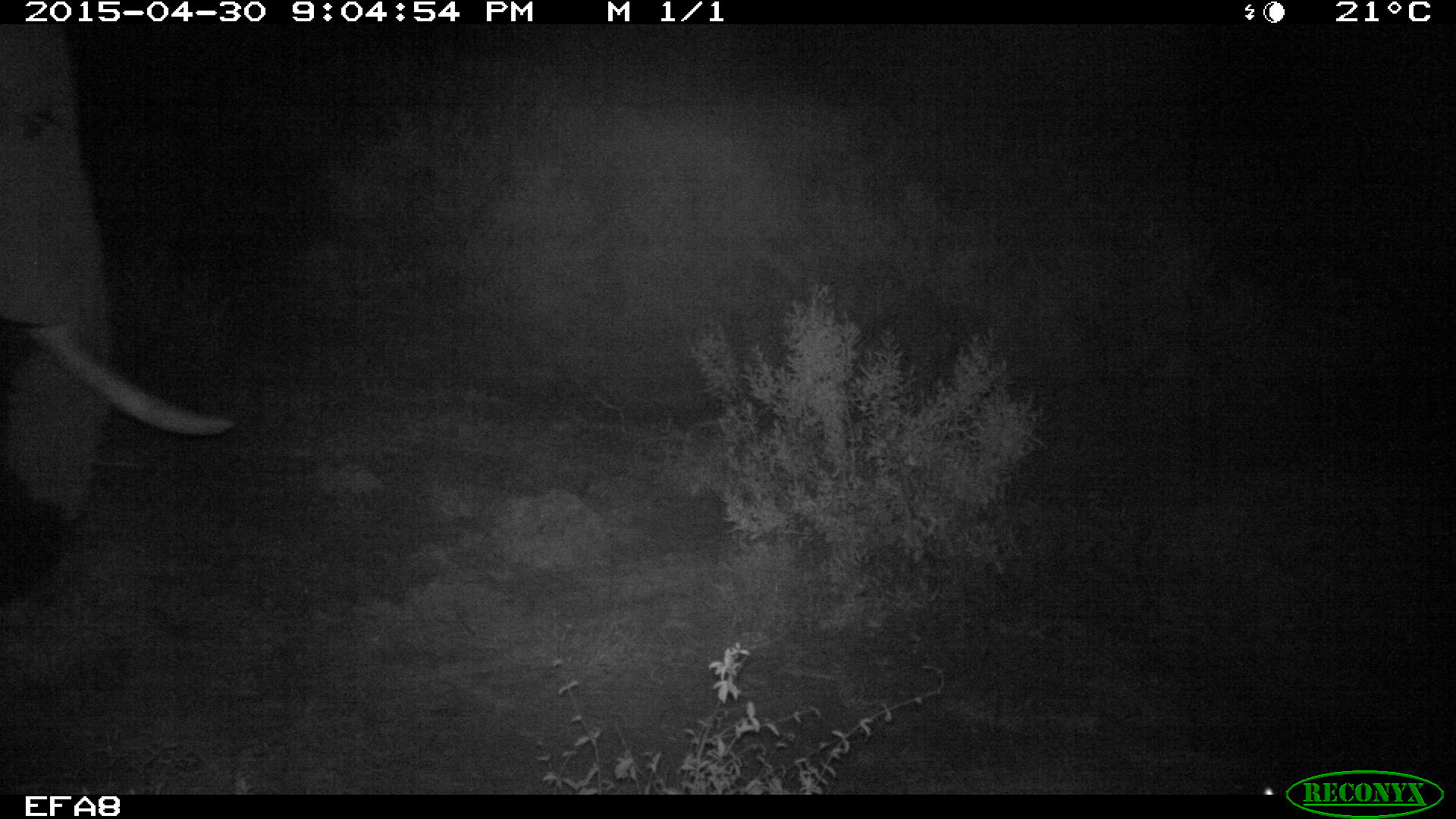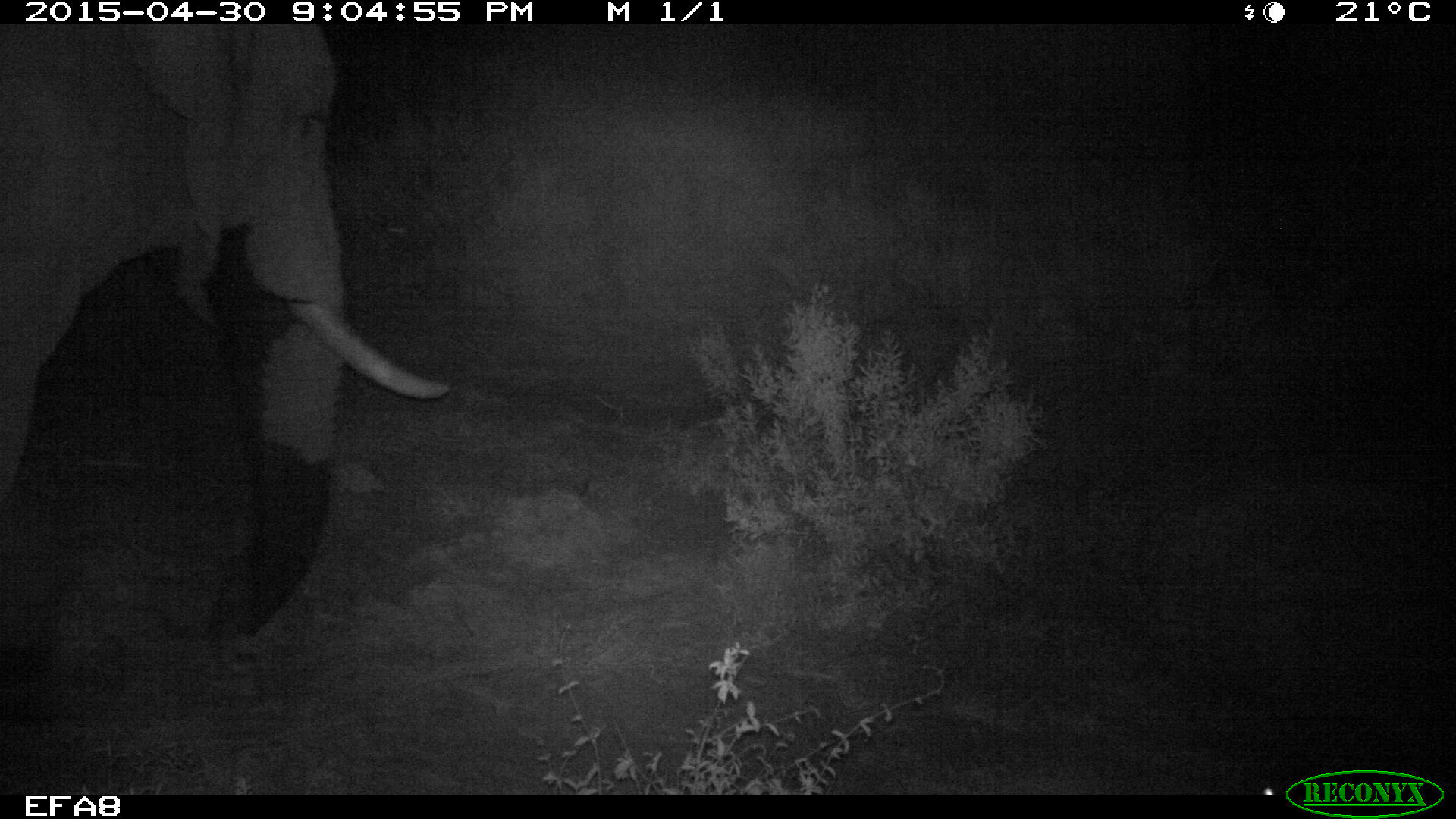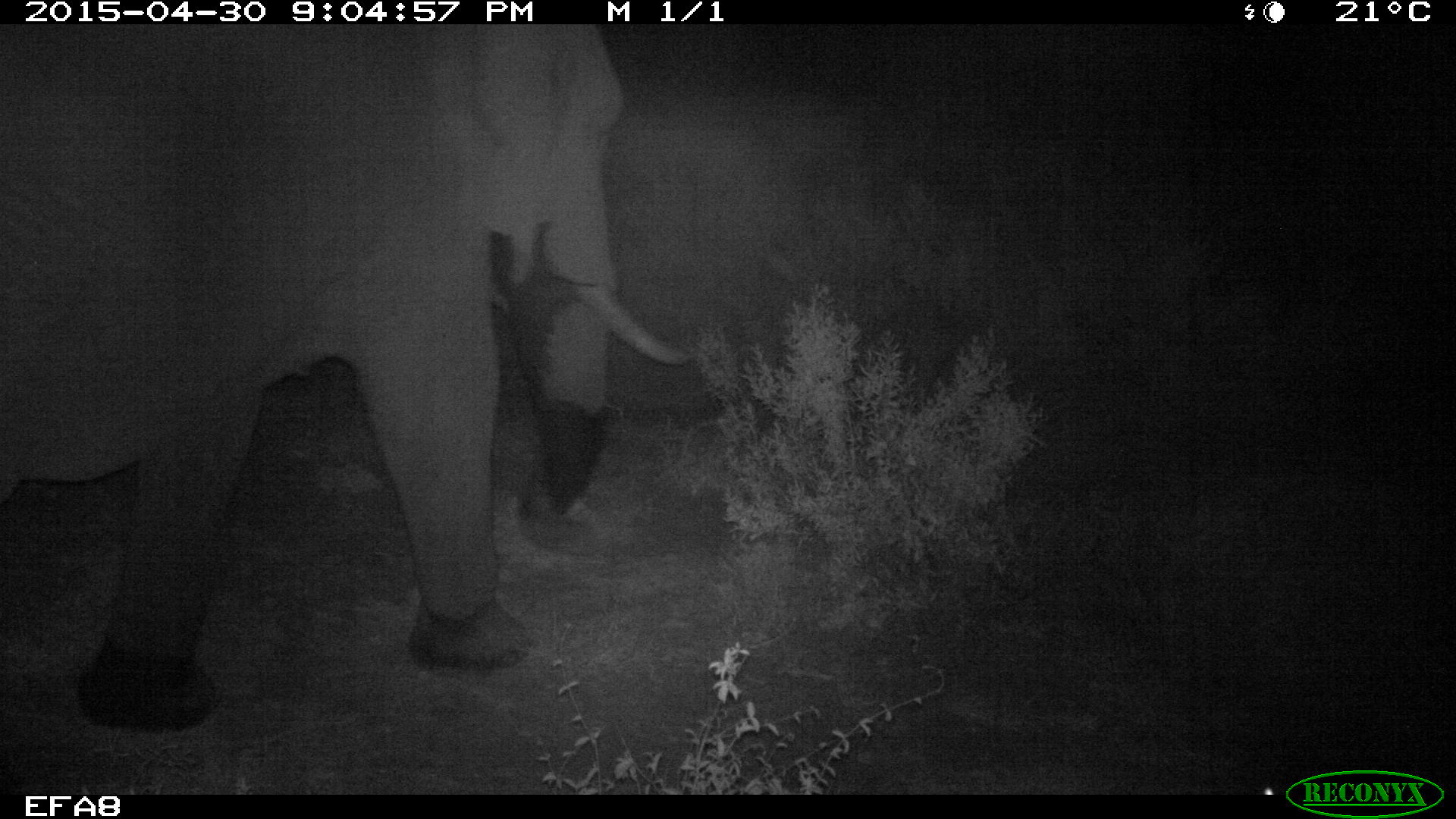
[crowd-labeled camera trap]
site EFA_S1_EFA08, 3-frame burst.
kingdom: Animalia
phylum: Chordata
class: Mammalia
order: Proboscidea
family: Elephantidae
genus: Loxodonta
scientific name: Loxodonta africana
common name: african bush elephant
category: elephant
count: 1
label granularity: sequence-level